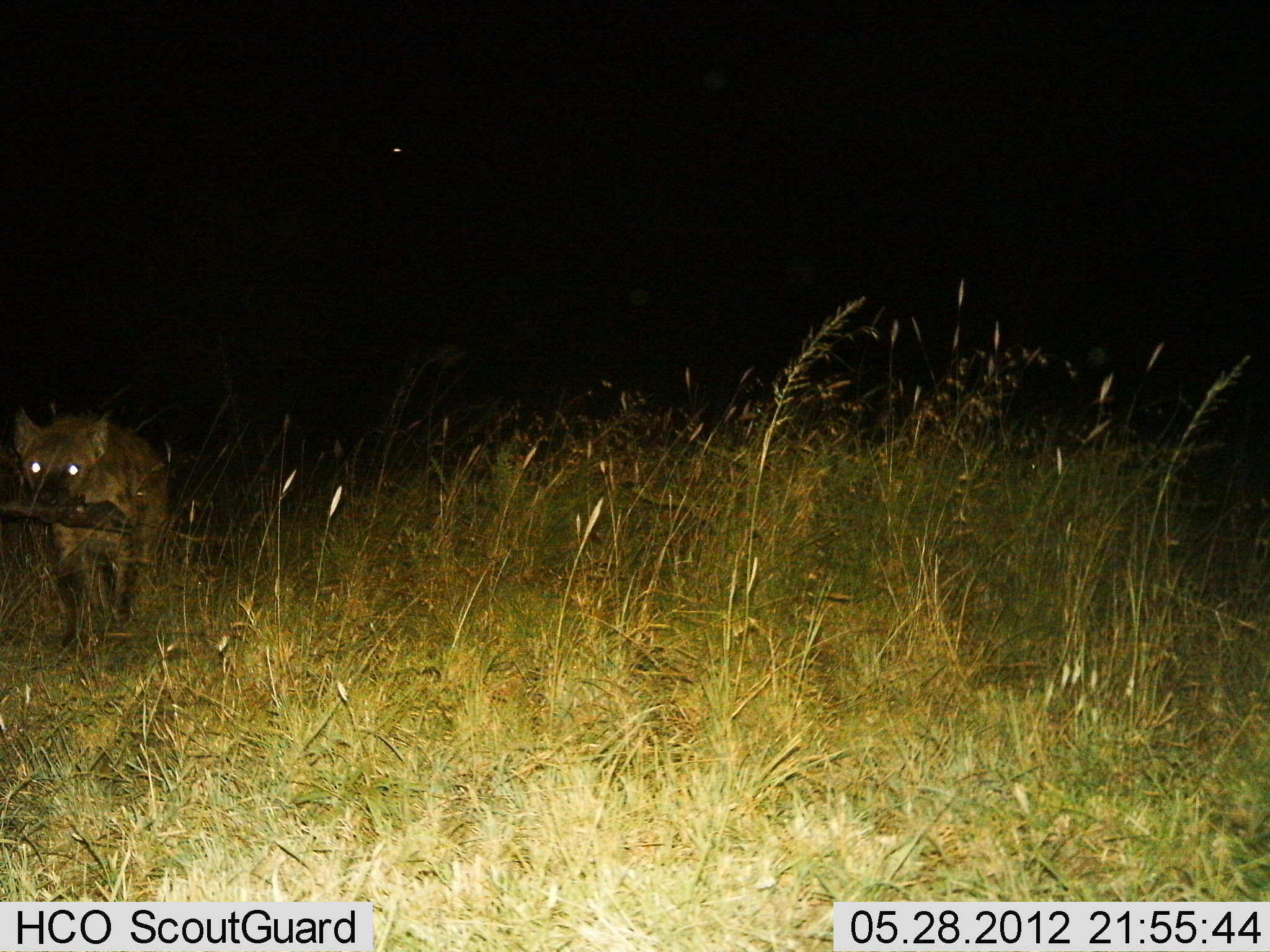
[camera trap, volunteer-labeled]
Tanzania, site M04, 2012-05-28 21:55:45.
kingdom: Animalia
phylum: Chordata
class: Mammalia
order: Carnivora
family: Hyaenidae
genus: Crocuta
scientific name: Crocuta crocuta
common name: spotted hyena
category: hyenaspotted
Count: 1.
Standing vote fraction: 18%.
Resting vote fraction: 0%.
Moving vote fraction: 55%.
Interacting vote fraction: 0%.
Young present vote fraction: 0%.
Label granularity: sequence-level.